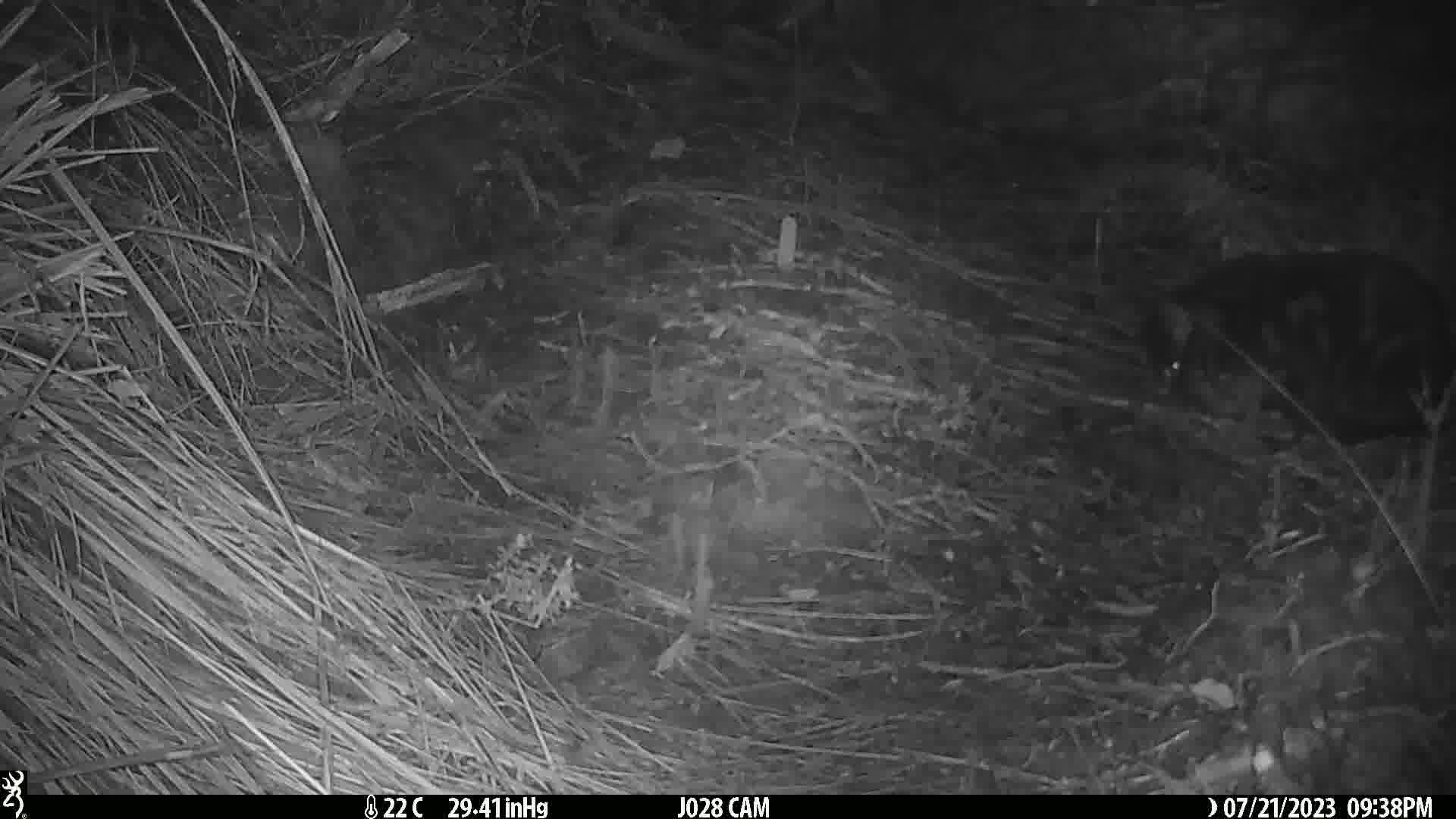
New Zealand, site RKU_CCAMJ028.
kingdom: Animalia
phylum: Chordata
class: Mammalia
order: Carnivora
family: Felidae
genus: Felis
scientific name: Felis catus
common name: domestic cat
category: cat